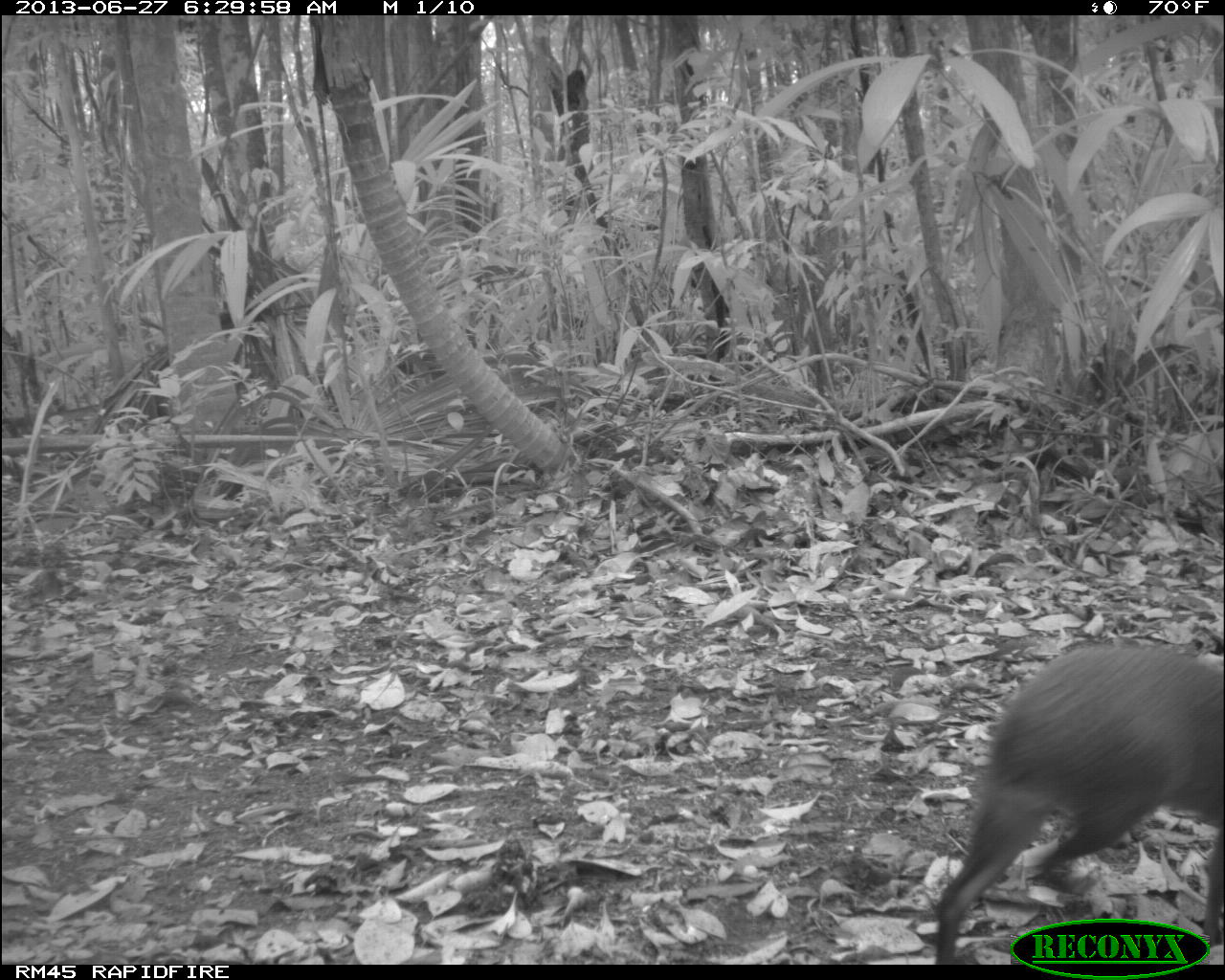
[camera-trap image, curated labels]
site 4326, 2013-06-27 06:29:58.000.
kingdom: Animalia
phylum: Chordata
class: Mammalia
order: Rodentia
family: Dasyproctidae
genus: Dasyprocta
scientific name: Dasyprocta punctata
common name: central american agouti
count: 1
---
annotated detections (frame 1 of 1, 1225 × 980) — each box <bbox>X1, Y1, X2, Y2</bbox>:
dasyprocta punctata: <bbox>934, 641, 1223, 964</bbox>